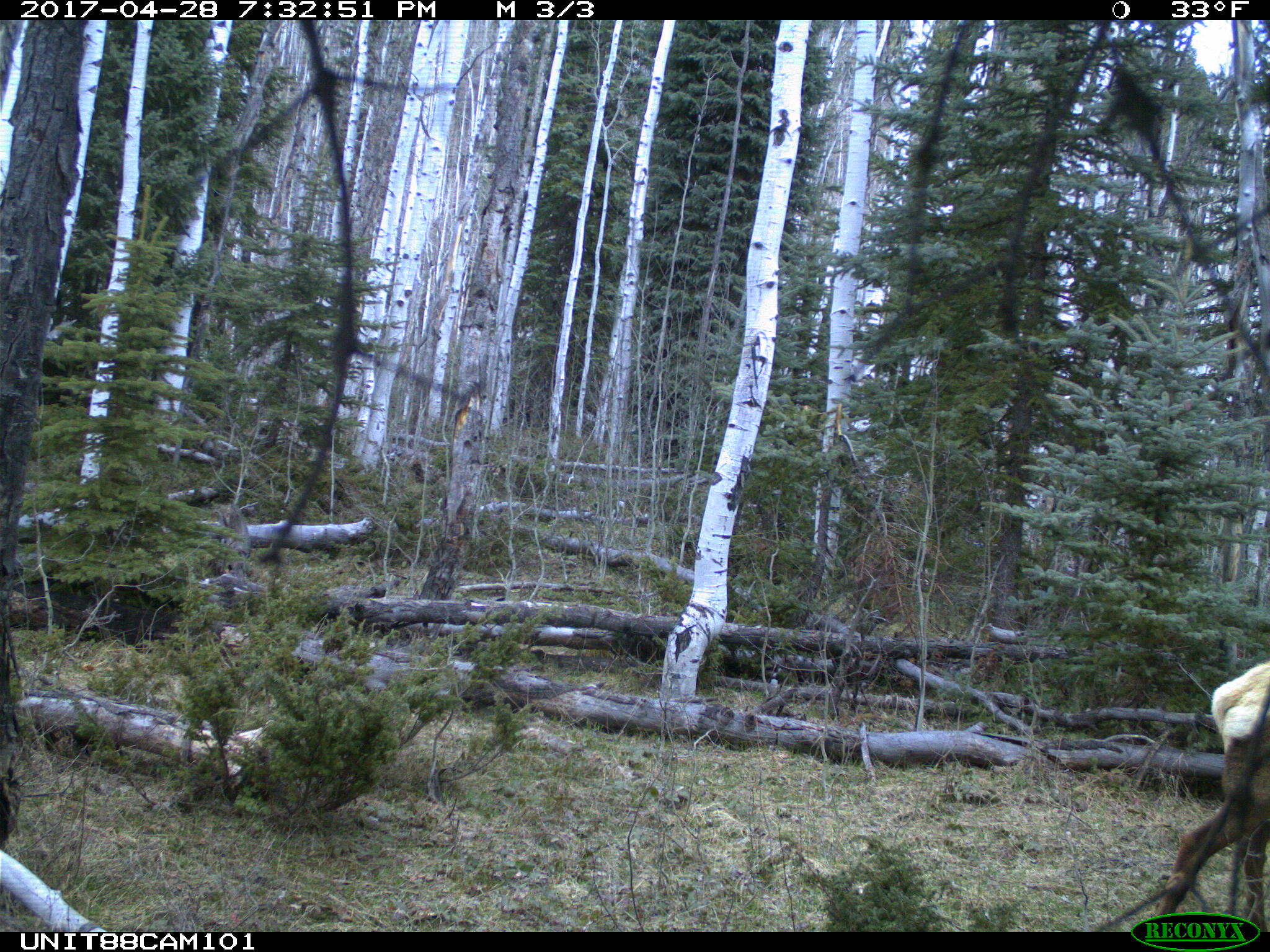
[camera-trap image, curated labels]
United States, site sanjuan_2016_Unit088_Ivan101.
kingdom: Animalia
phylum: Chordata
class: Mammalia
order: Artiodactyla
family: Cervidae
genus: Cervus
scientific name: Cervus elaphus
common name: red deer